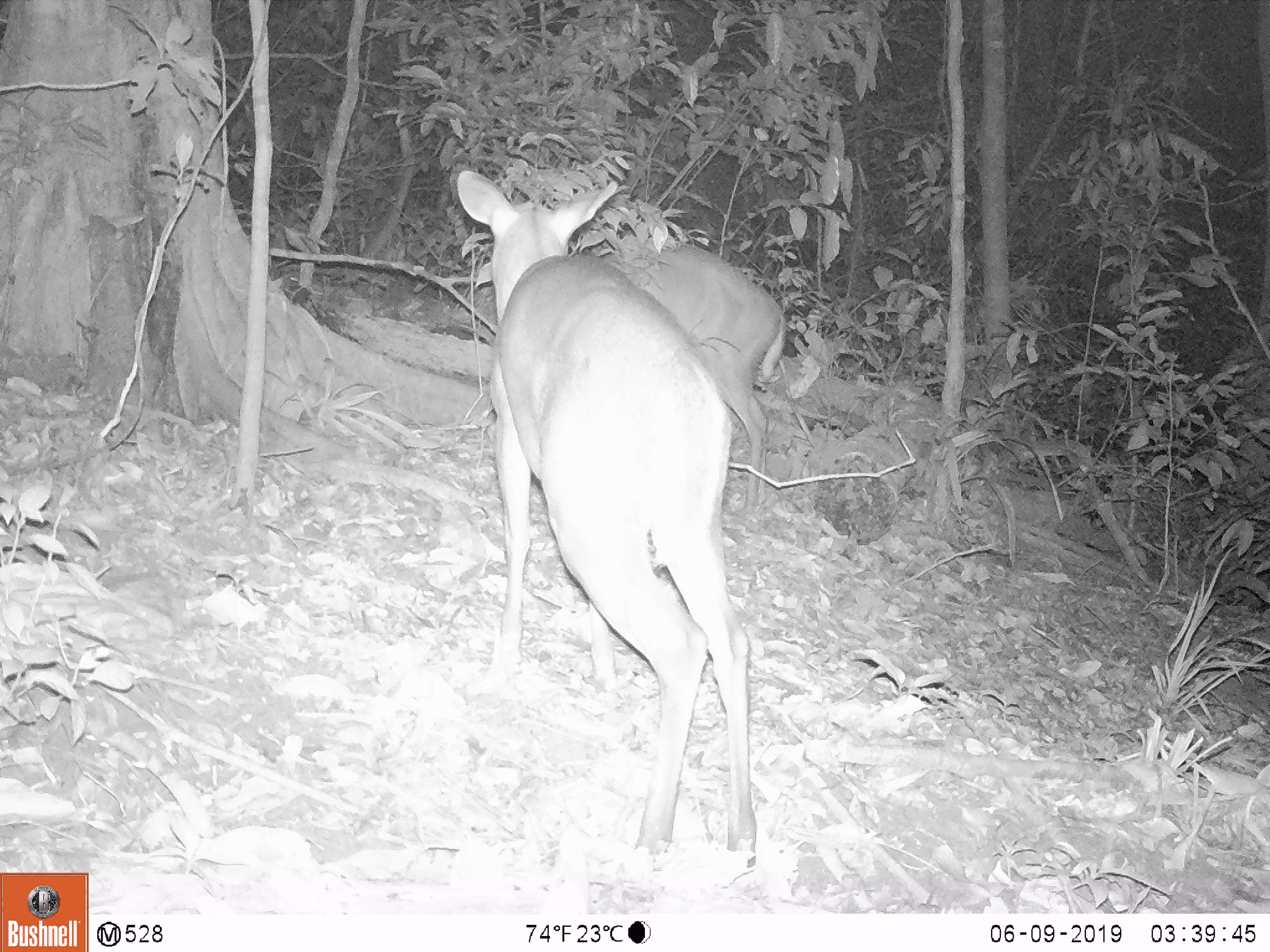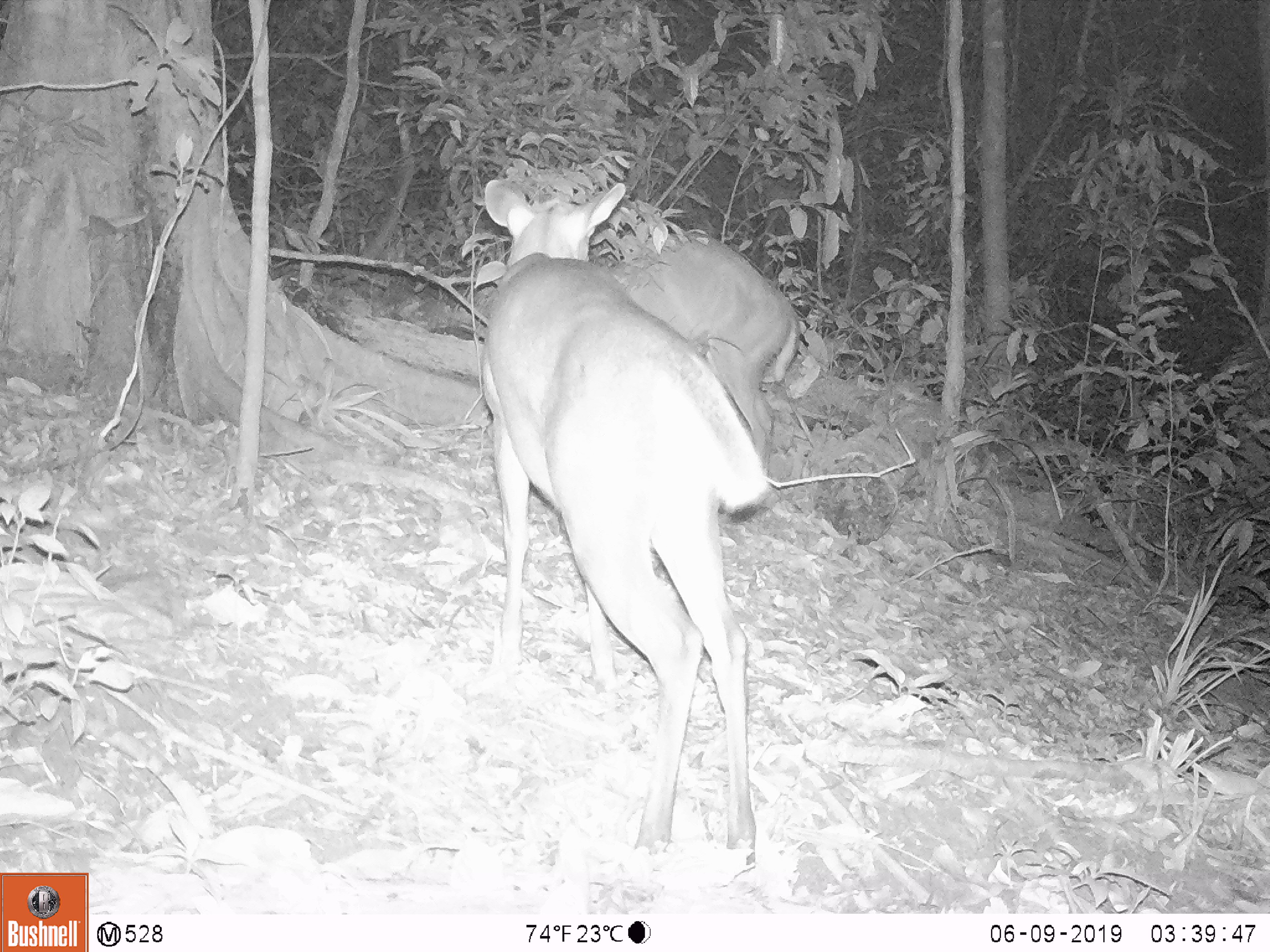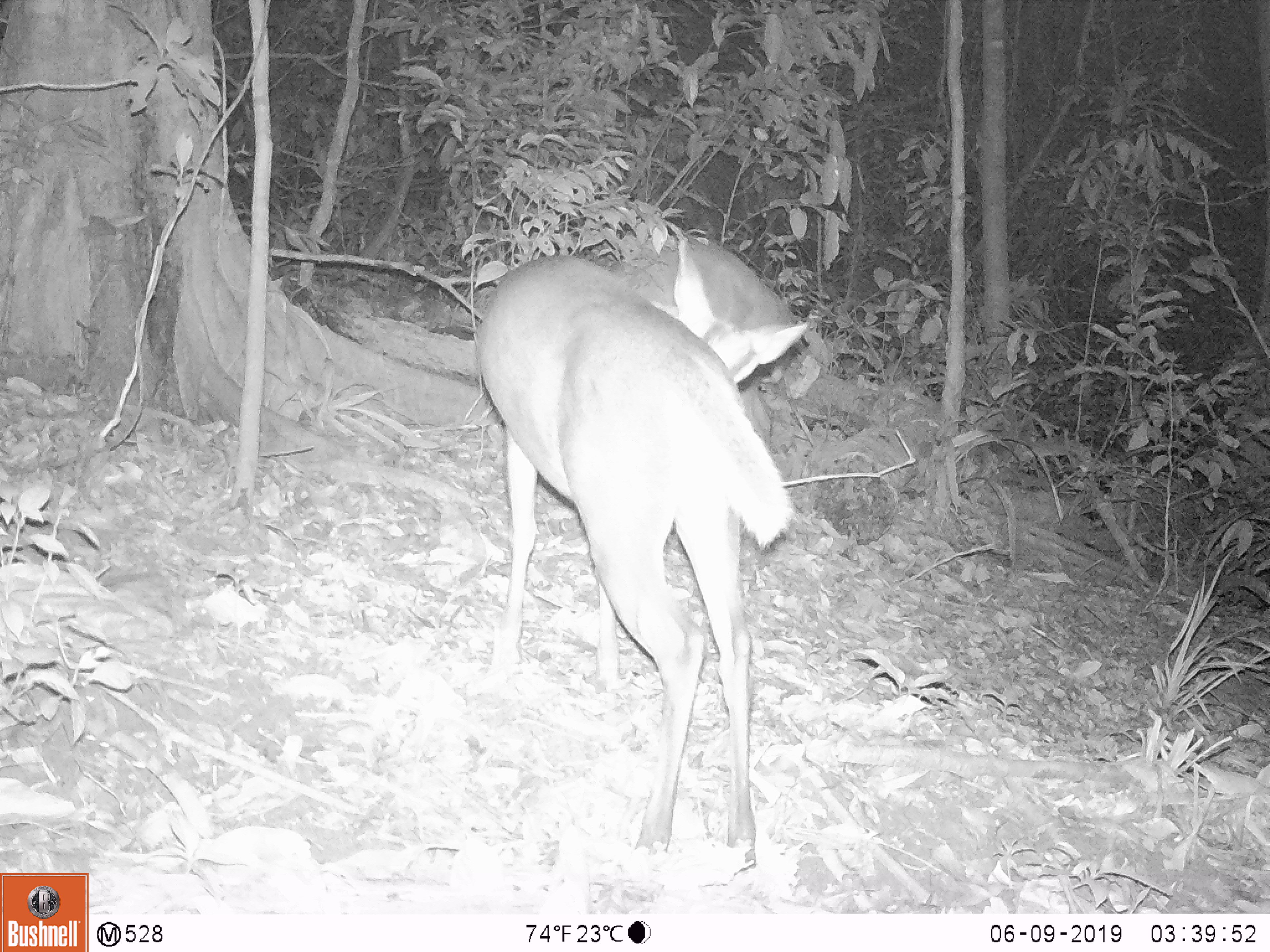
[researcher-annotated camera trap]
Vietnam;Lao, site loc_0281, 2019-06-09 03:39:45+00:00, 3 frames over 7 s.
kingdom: Animalia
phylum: Chordata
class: Mammalia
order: Artiodactyla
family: Cervidae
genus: Muntiacus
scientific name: Muntiacus rooseveltorum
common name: roosevelt's muntjac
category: roosevelts muntjac group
Roosevelts muntjac group (roosevelt's muntjac) (Muntiacus rooseveltorum). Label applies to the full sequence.